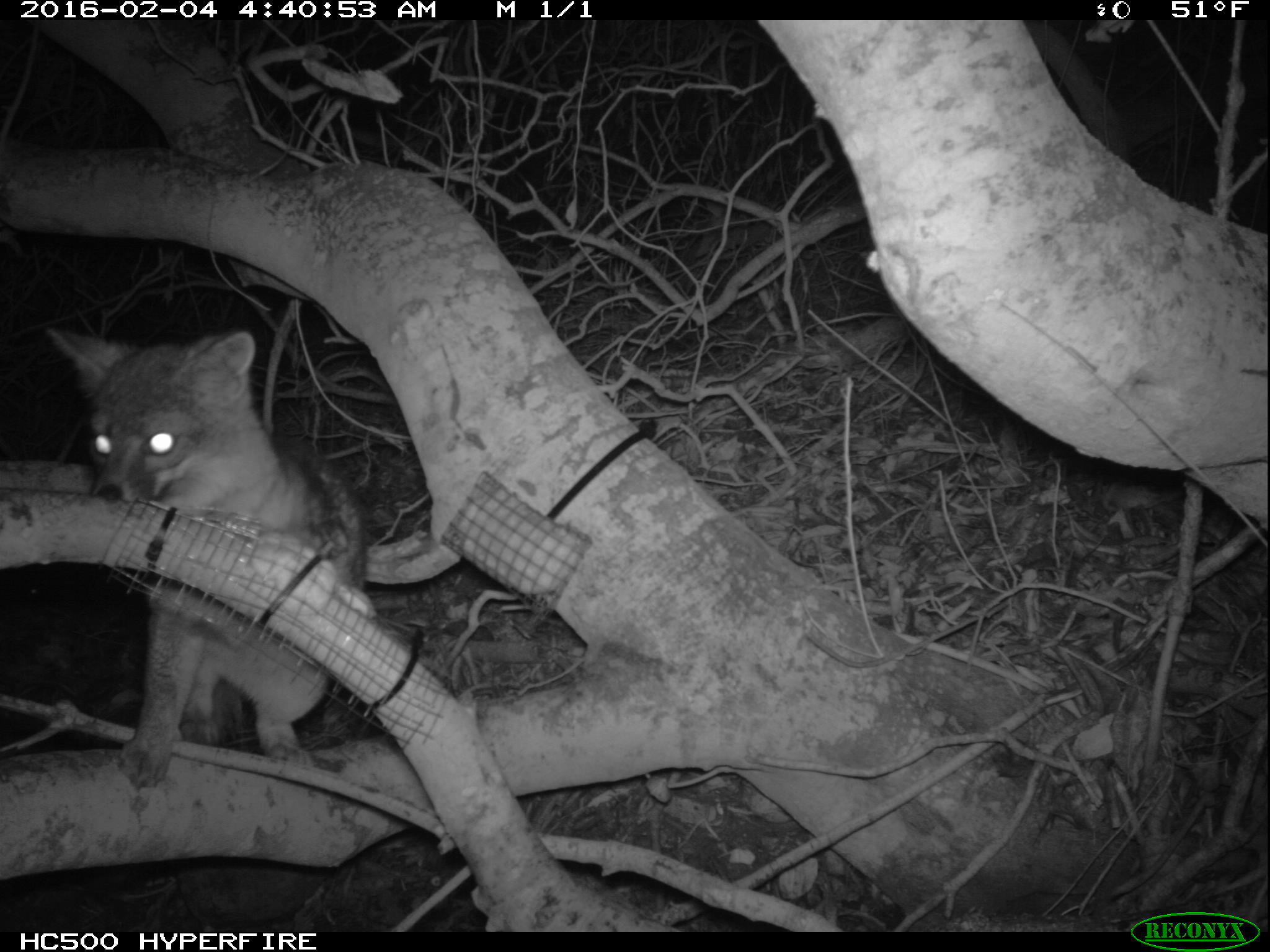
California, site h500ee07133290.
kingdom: Animalia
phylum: Chordata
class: Mammalia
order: Carnivora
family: Canidae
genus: Urocyon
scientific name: Urocyon littoralis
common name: island fox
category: fox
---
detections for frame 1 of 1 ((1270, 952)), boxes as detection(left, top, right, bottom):
fox: detection(40, 325, 367, 791)